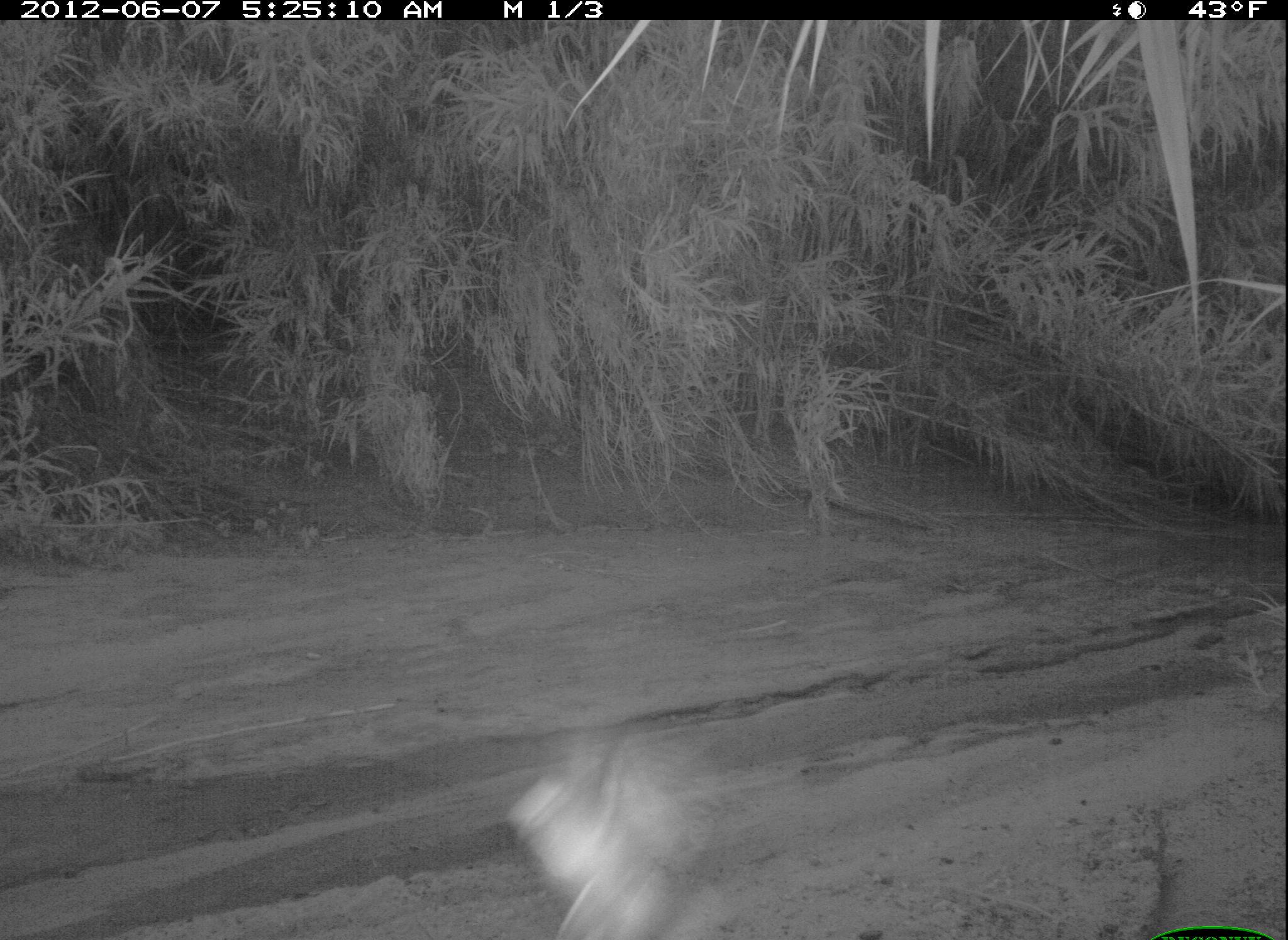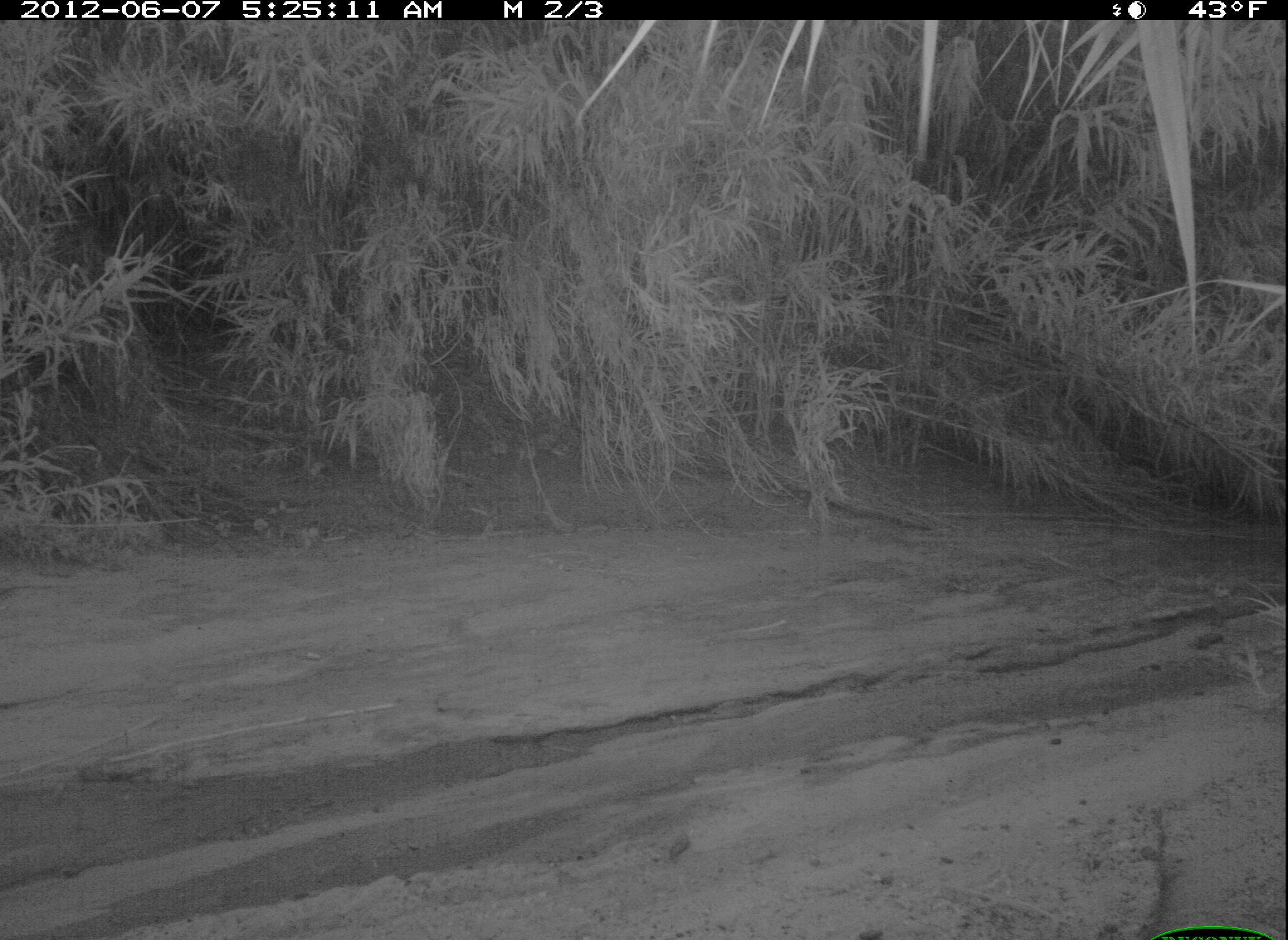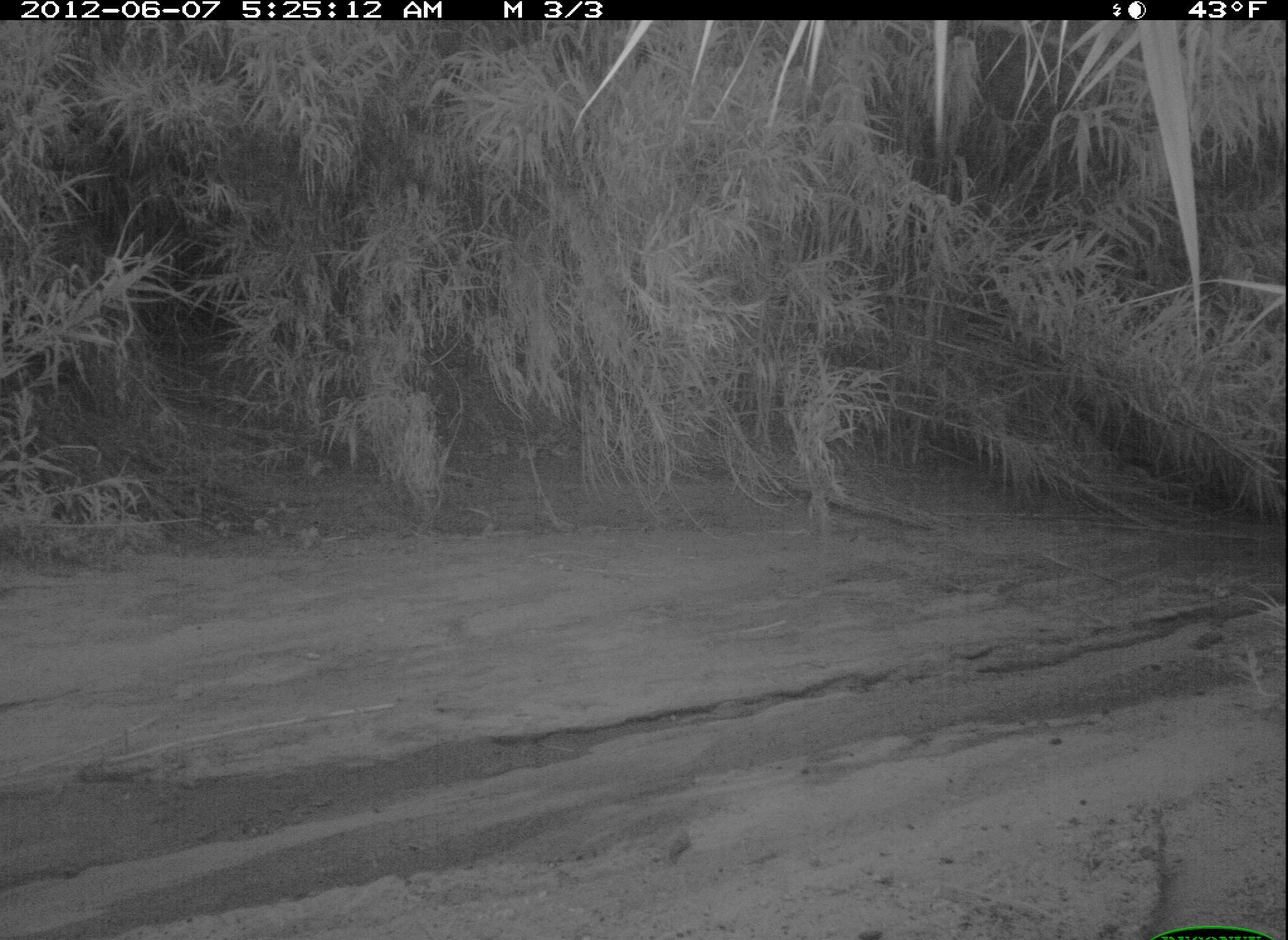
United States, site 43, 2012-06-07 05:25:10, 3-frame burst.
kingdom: Animalia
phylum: Chordata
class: Aves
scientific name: Aves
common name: bird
Bird (Aves).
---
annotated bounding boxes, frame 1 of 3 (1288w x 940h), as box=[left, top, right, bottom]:
bird: box=[488, 693, 737, 940]